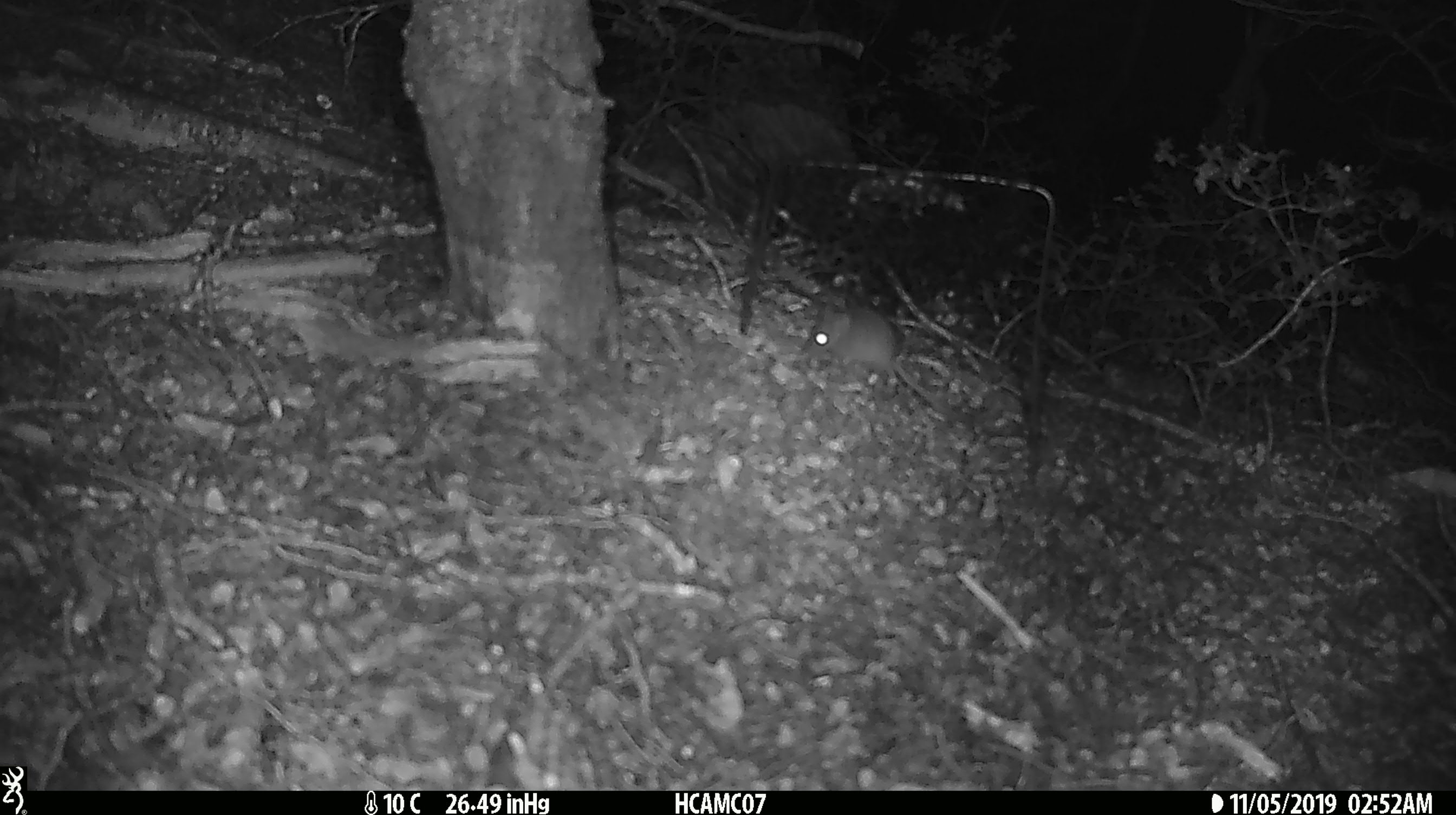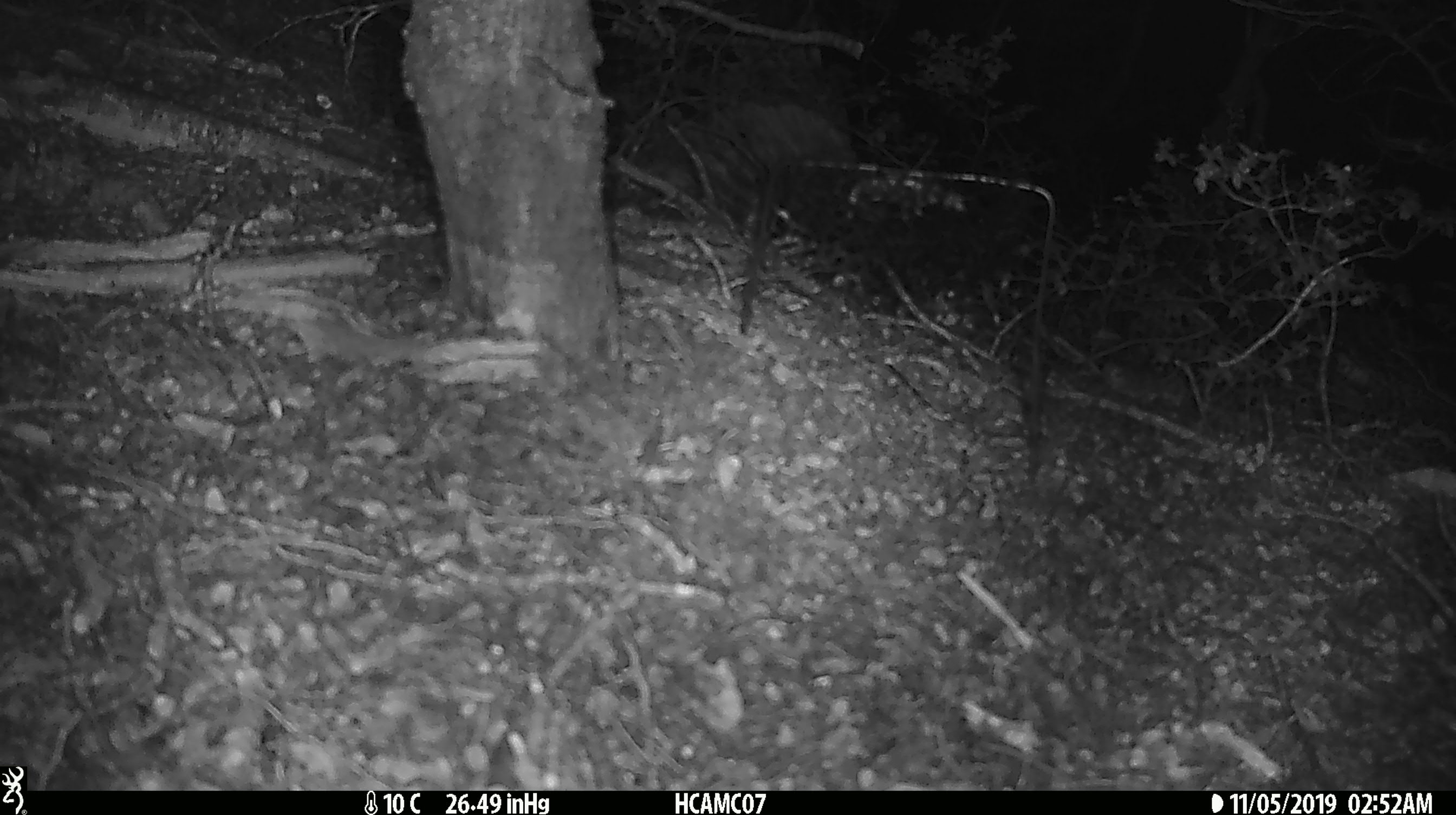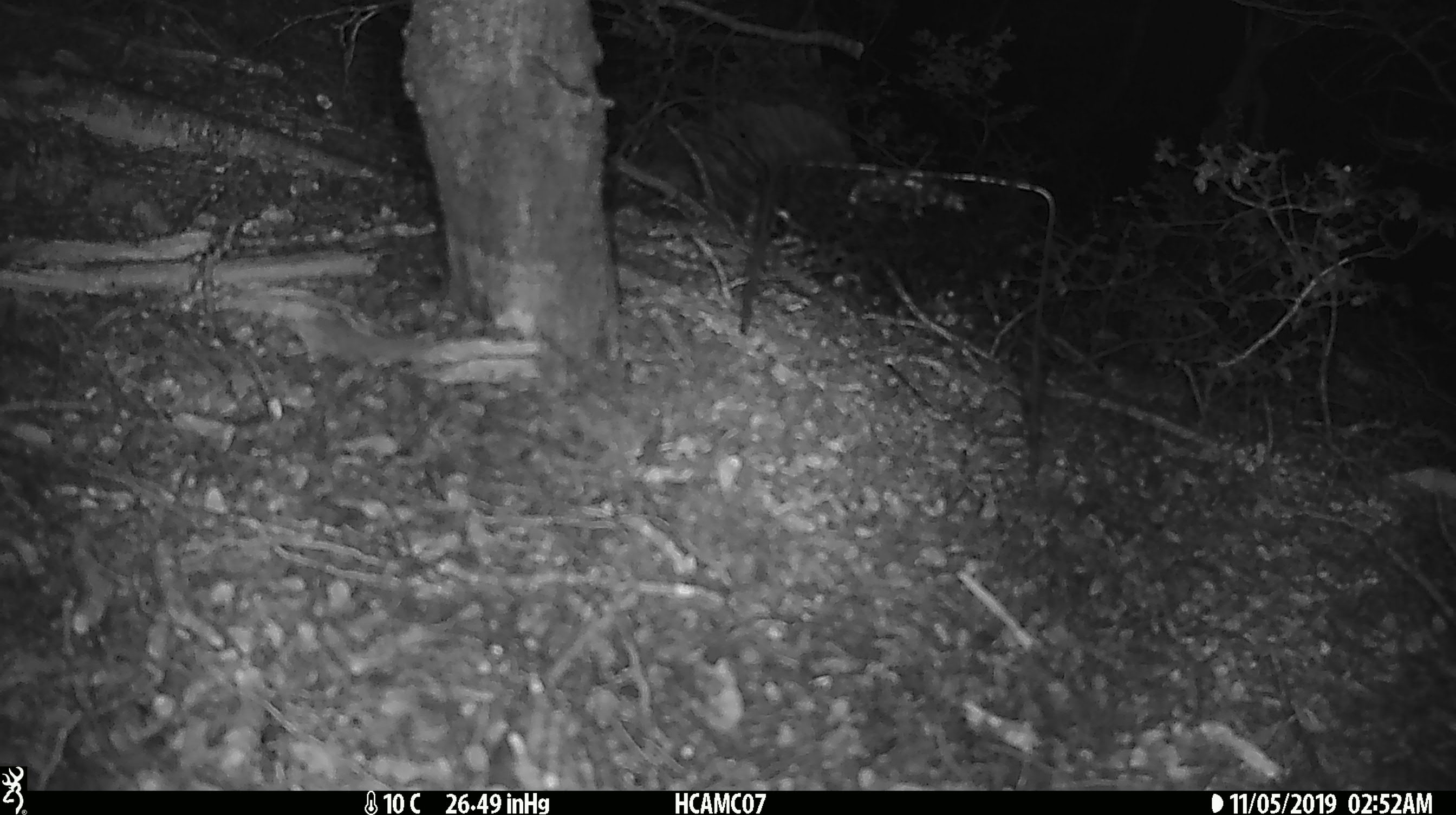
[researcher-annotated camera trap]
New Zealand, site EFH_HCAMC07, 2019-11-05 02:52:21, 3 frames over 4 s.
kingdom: Animalia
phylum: Chordata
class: Mammalia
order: Rodentia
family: Muridae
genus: Mus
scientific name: Mus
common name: mouse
Mouse (Mus).